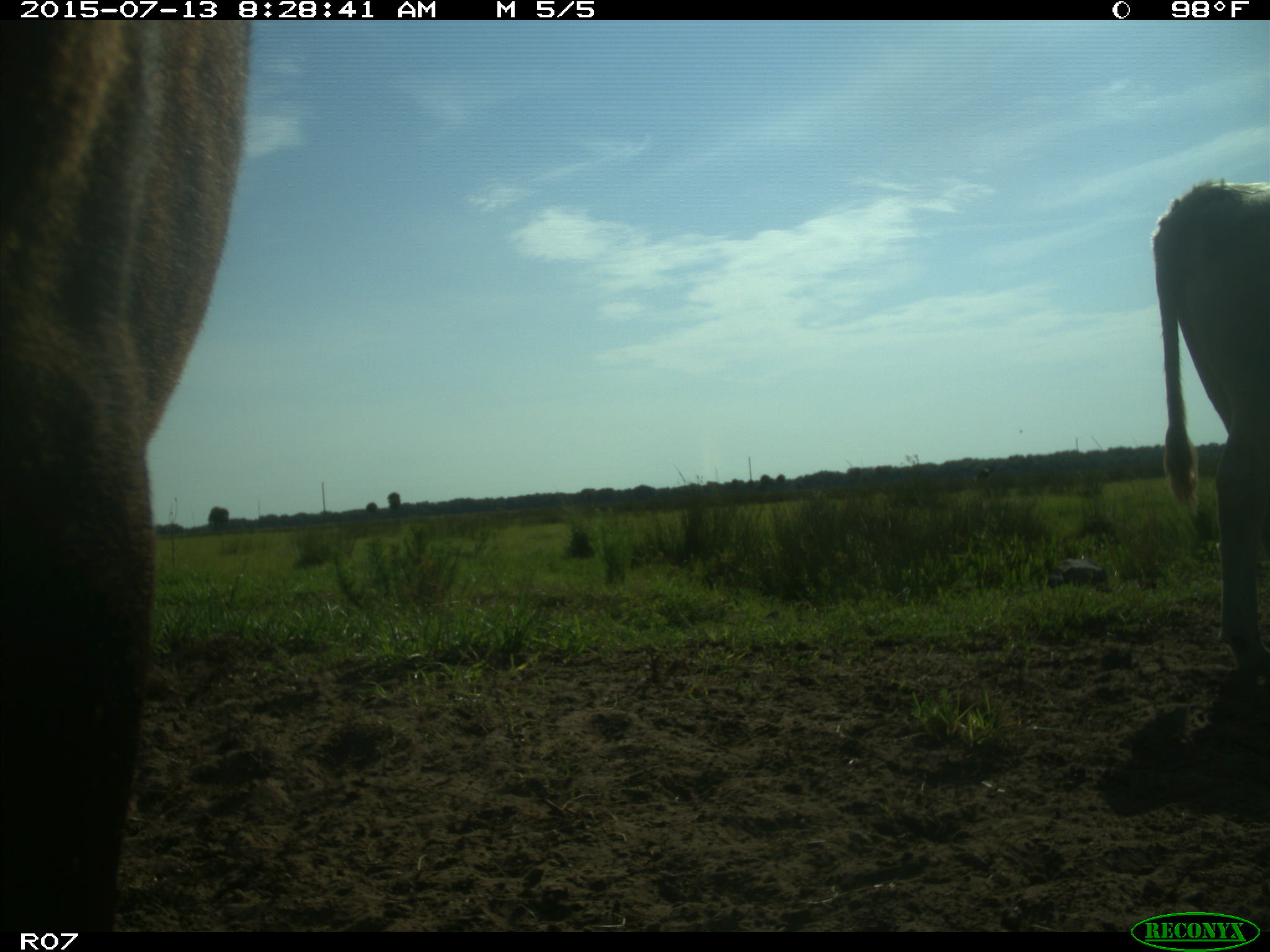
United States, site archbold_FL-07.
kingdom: Animalia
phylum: Chordata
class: Mammalia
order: Artiodactyla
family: Bovidae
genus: Bos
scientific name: Bos taurus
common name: domestic cow